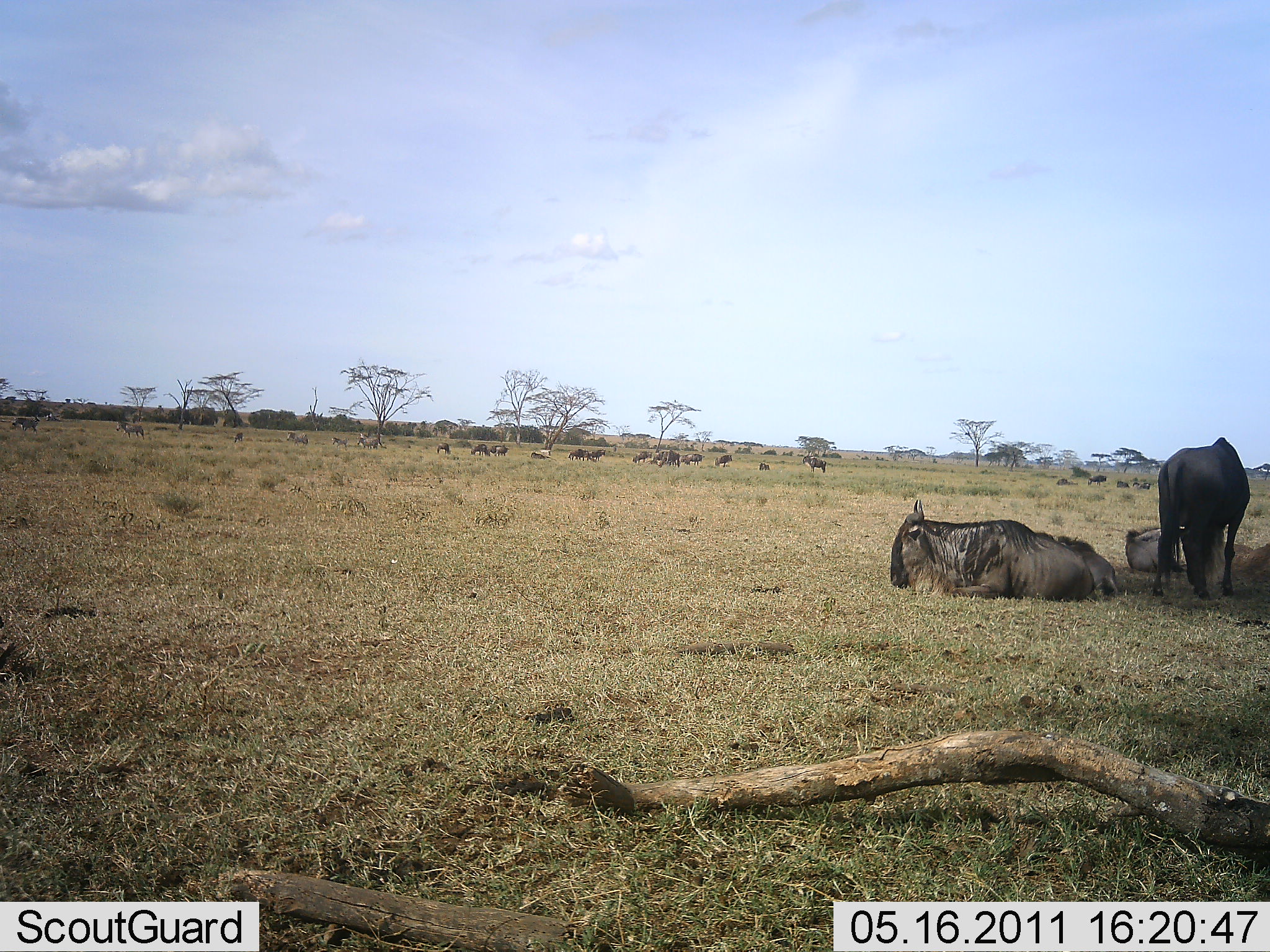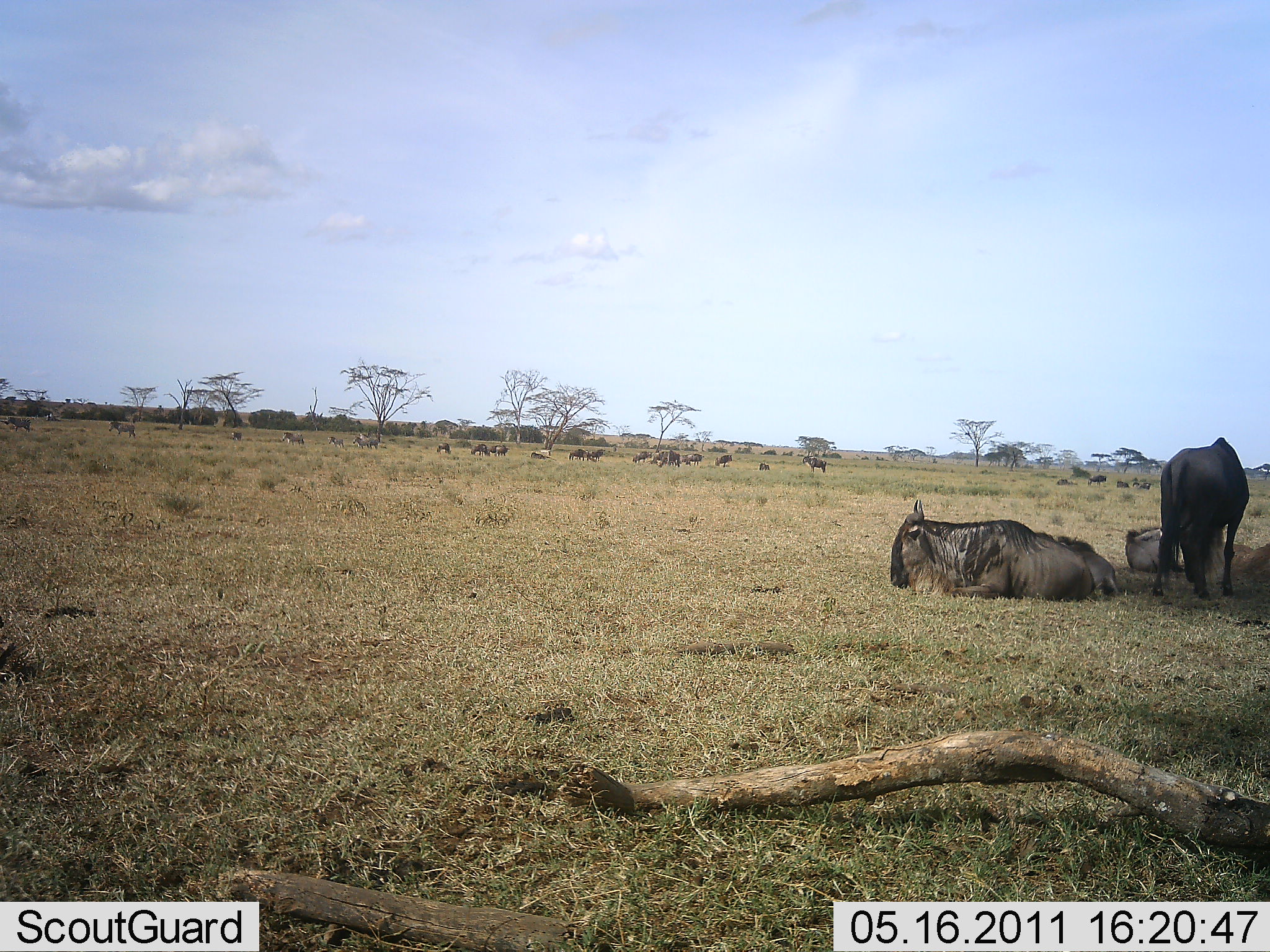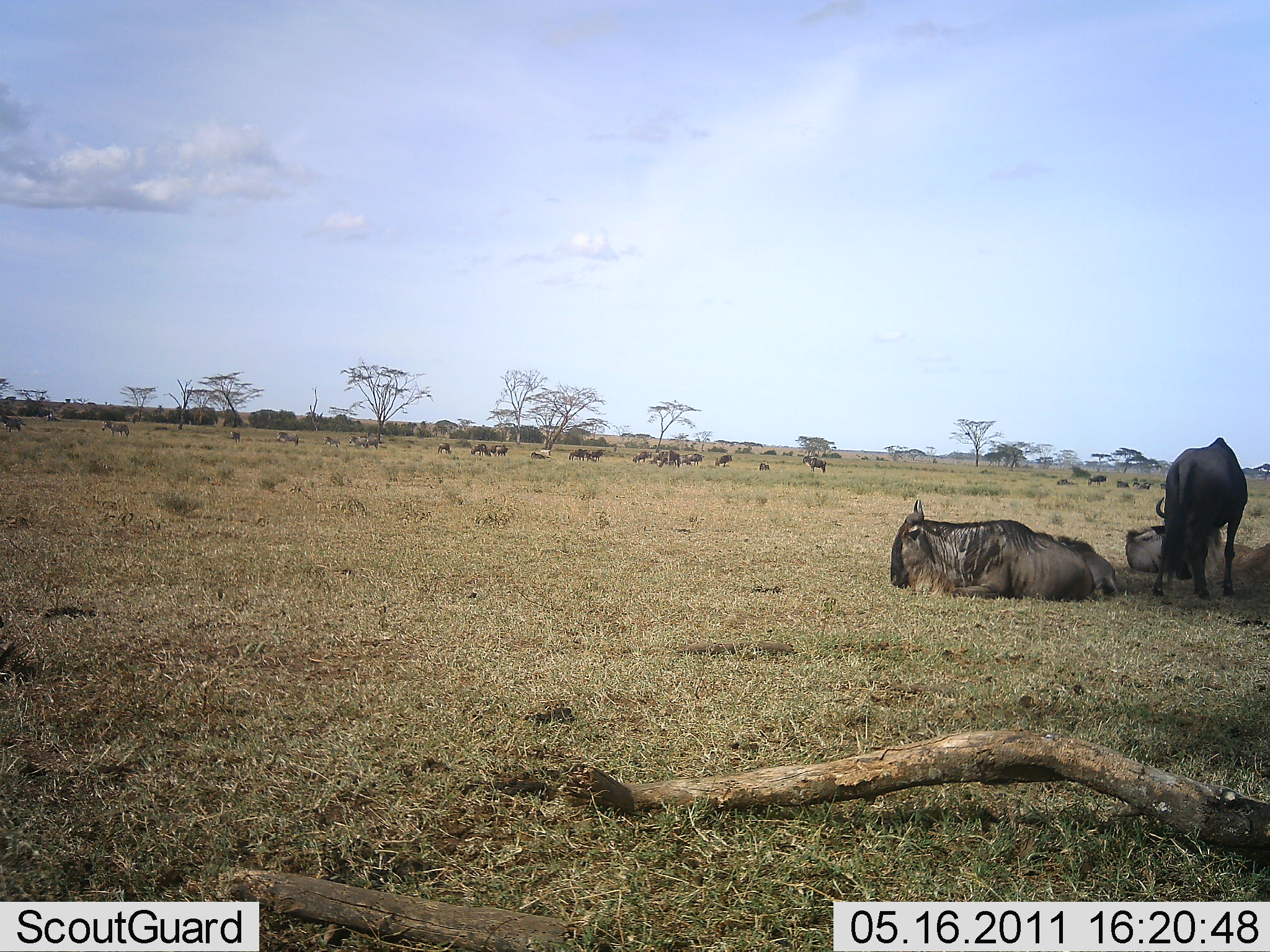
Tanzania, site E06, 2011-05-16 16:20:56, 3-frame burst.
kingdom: Animalia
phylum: Chordata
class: Mammalia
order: Artiodactyla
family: Bovidae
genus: Connochaetes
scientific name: Connochaetes taurinus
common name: blue wildebeest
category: wildebeest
Wildebeest (blue wildebeest) (Connochaetes taurinus), count 11-50. Behavior (volunteer vote fractions): standing 57%, resting 100%, moving 29%, interacting 7%. Young present (vote fraction): 0%. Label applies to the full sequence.